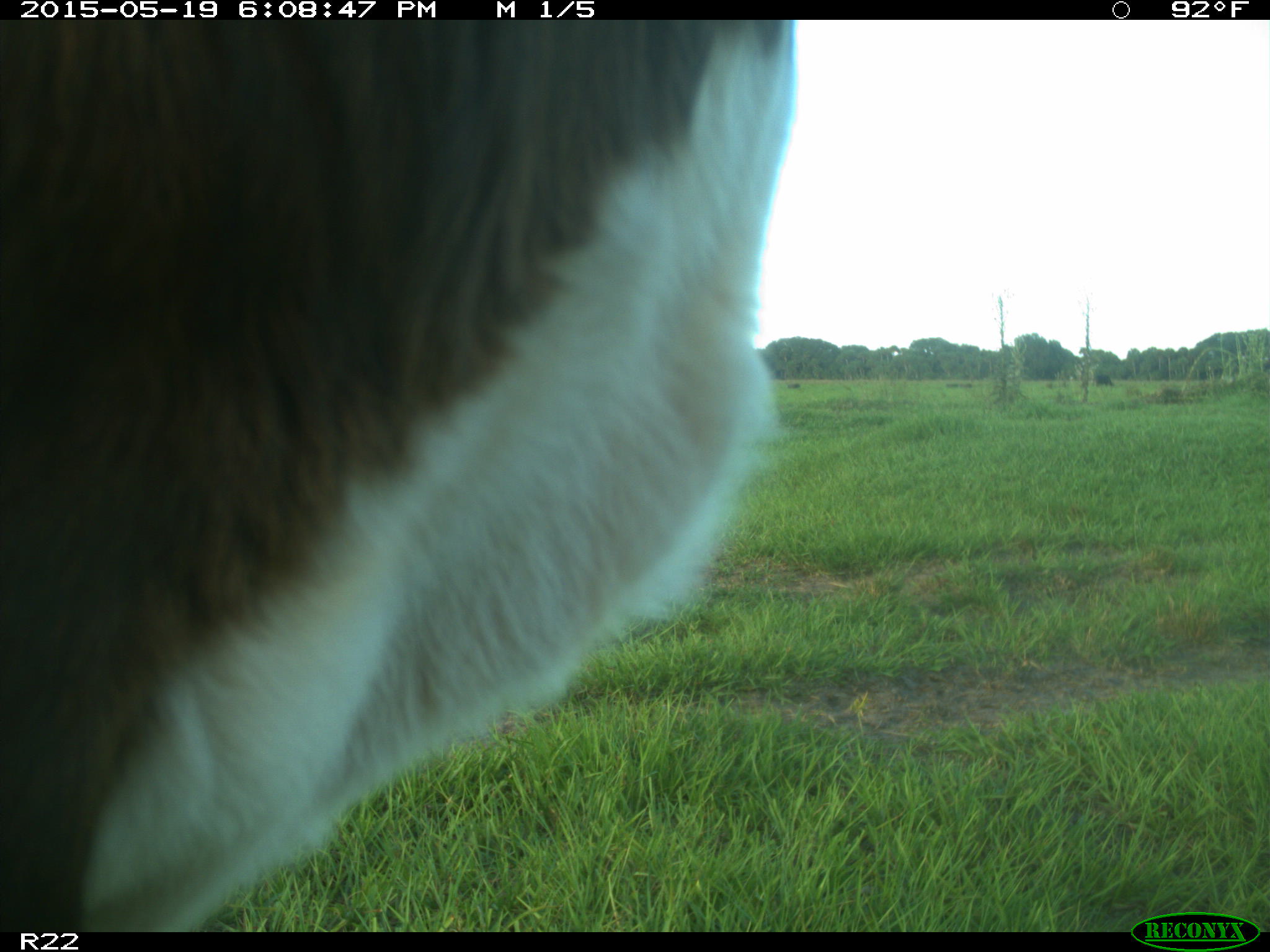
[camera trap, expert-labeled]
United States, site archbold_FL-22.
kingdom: Animalia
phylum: Chordata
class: Mammalia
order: Artiodactyla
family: Bovidae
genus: Bos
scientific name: Bos taurus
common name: domestic cow